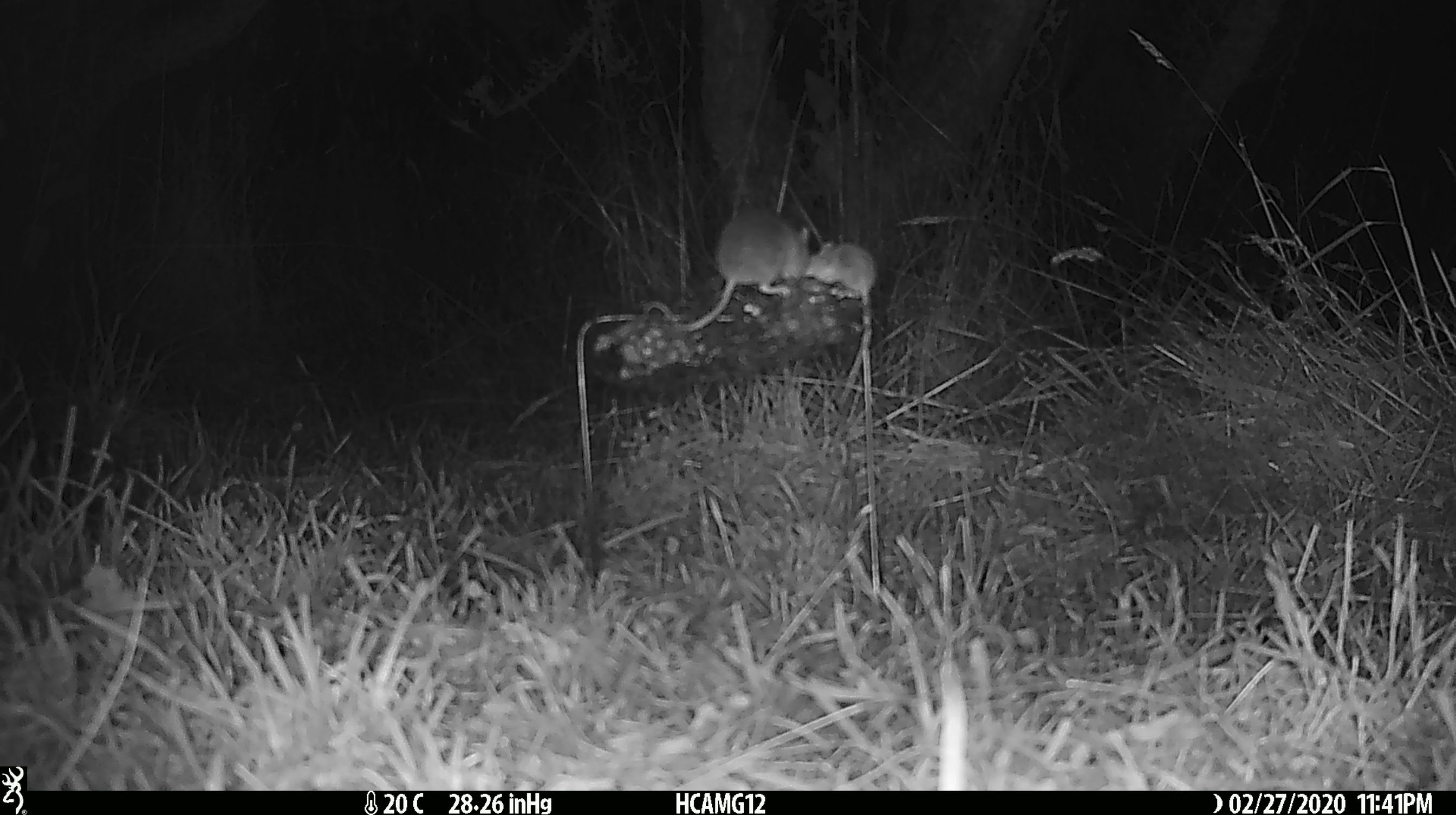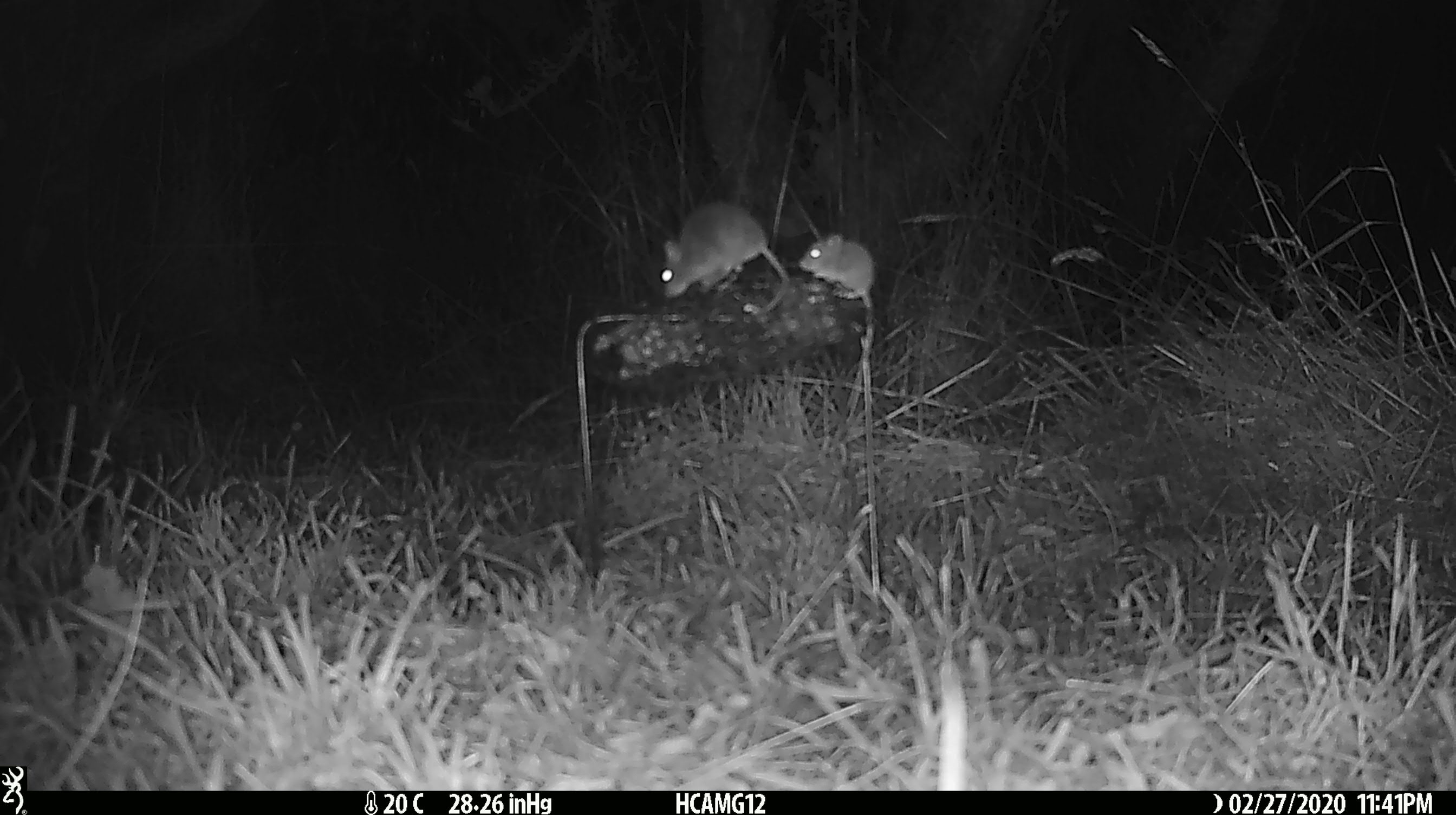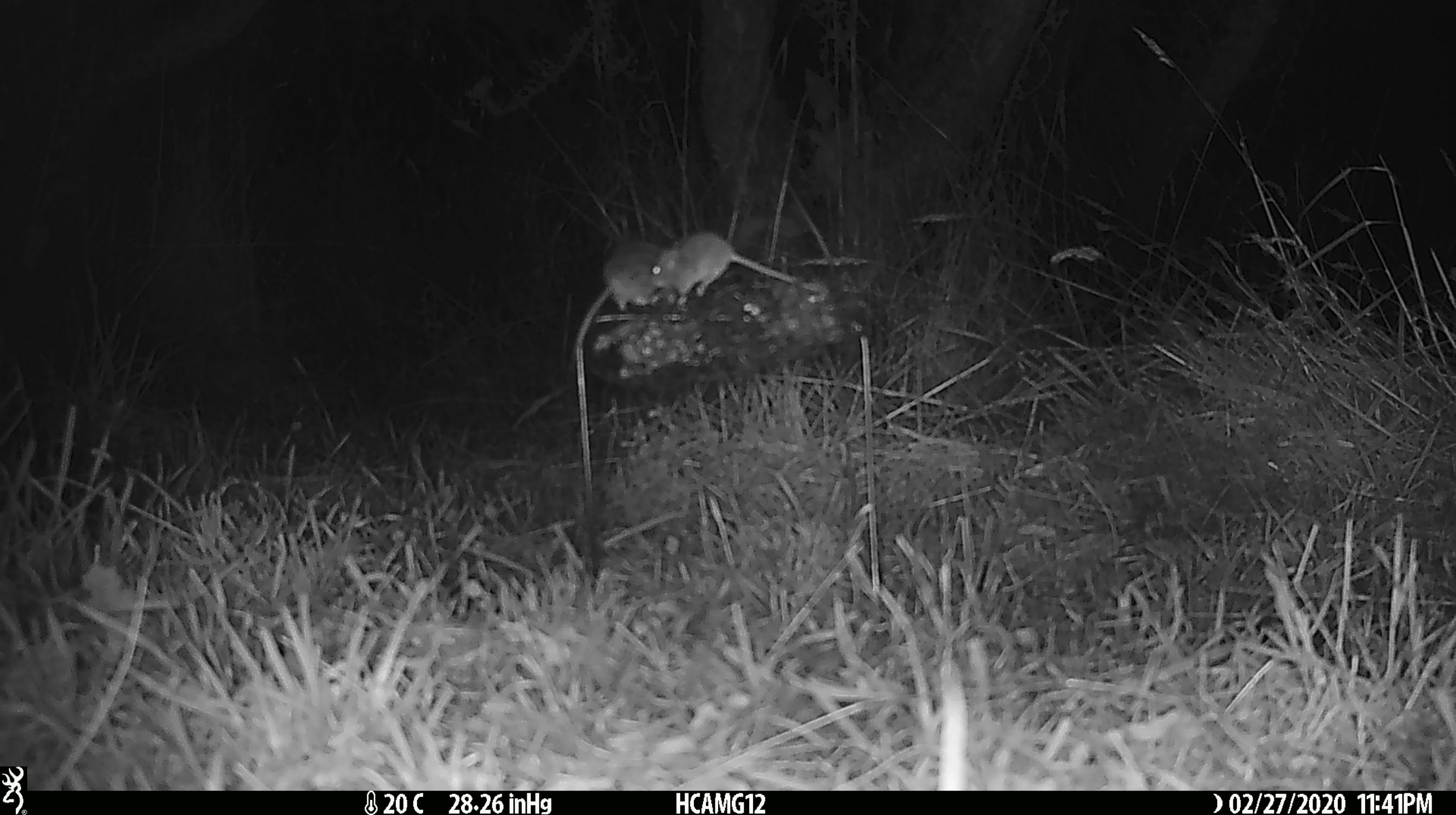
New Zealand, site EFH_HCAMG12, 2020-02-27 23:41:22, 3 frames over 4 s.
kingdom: Animalia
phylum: Chordata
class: Mammalia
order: Rodentia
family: Muridae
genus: Mus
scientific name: Mus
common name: mouse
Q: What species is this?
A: Mouse (Mus).